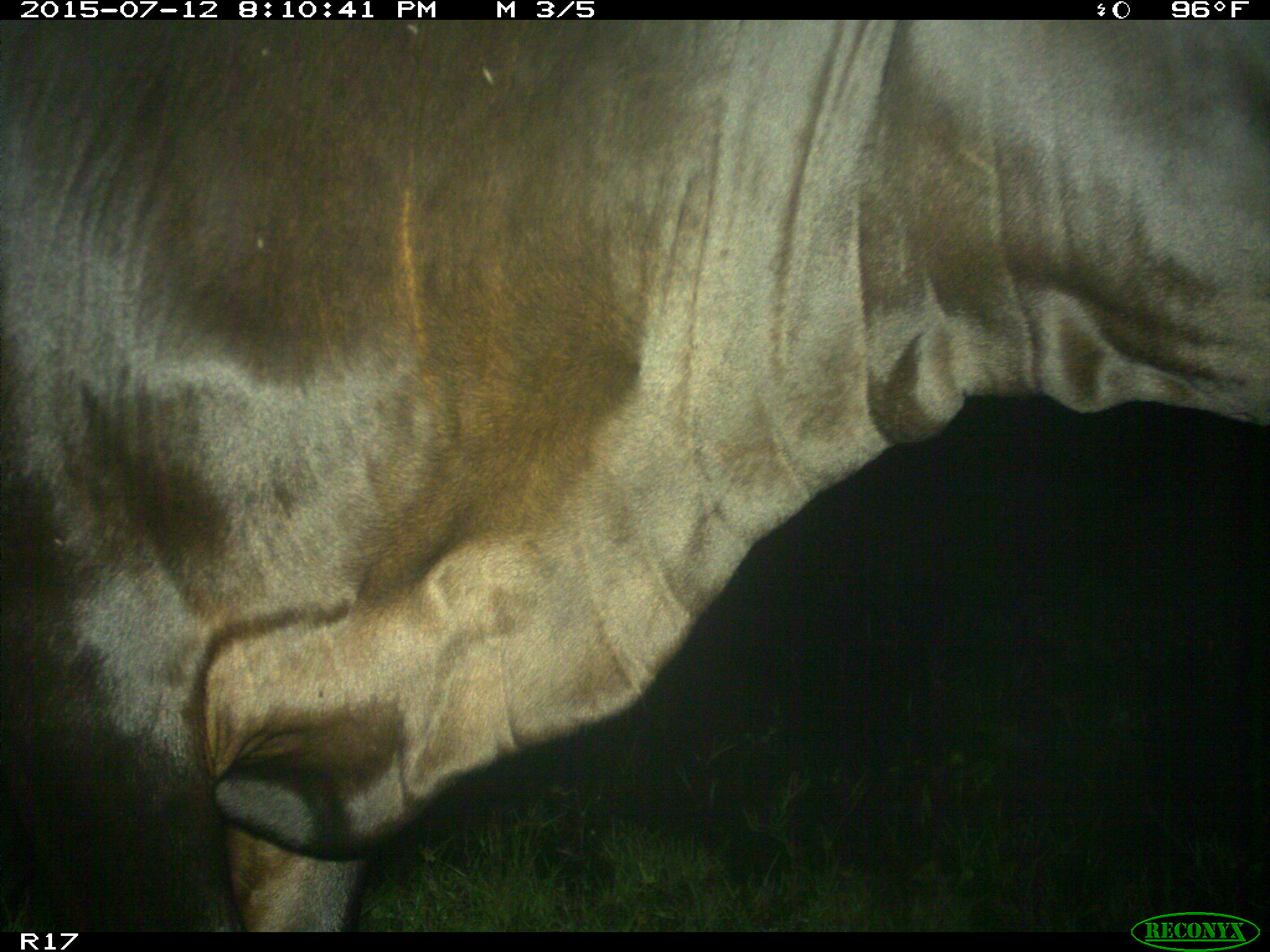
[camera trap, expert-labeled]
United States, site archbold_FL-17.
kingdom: Animalia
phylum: Chordata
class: Mammalia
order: Artiodactyla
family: Bovidae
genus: Bos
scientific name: Bos taurus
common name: domestic cow